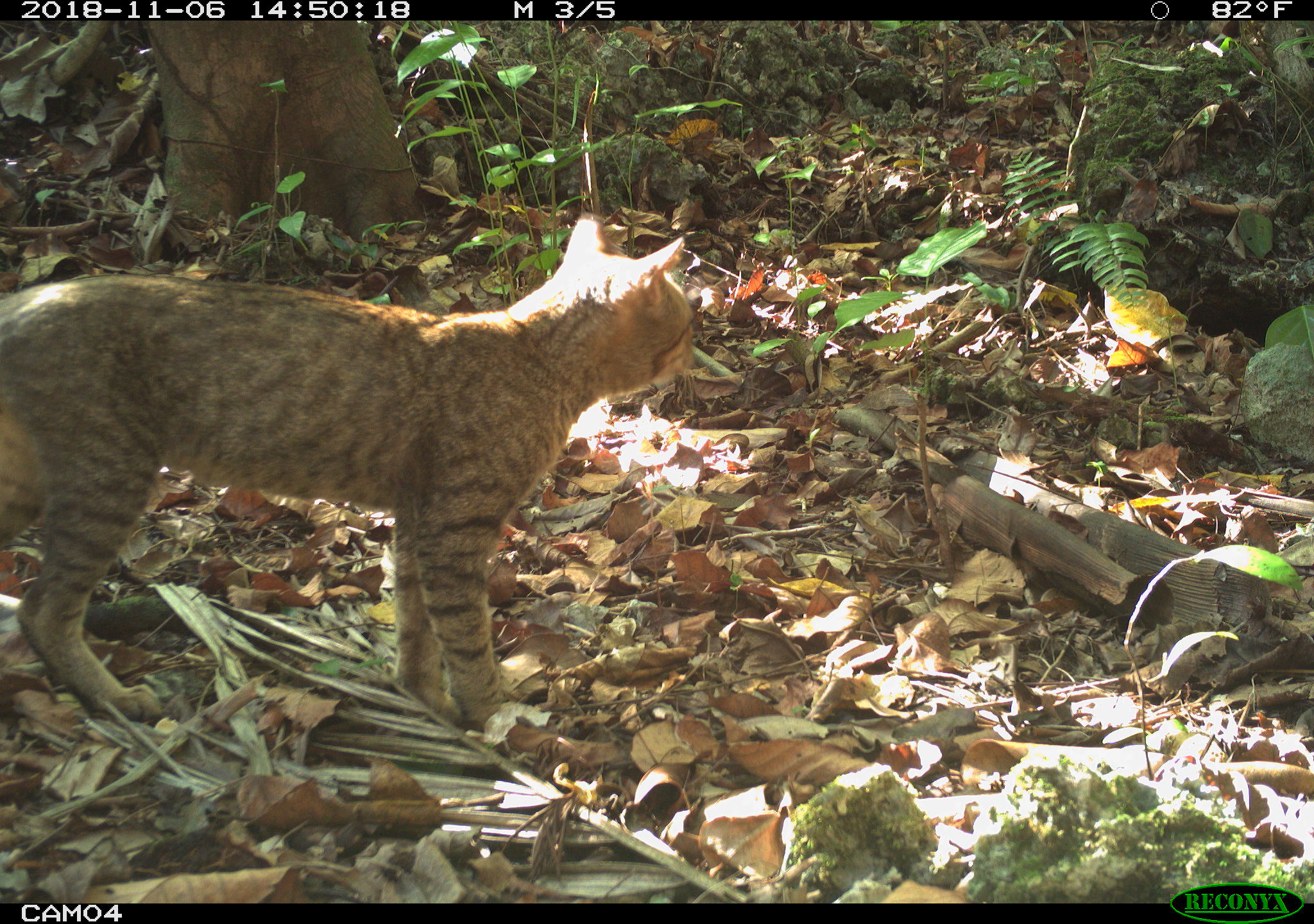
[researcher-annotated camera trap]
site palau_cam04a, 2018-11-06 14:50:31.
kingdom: Animalia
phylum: Chordata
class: Mammalia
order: Carnivora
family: Felidae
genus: Felis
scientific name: Felis catus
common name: cat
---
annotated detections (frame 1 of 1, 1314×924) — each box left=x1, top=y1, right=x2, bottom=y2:
cat: left=0, top=212, right=708, bottom=741